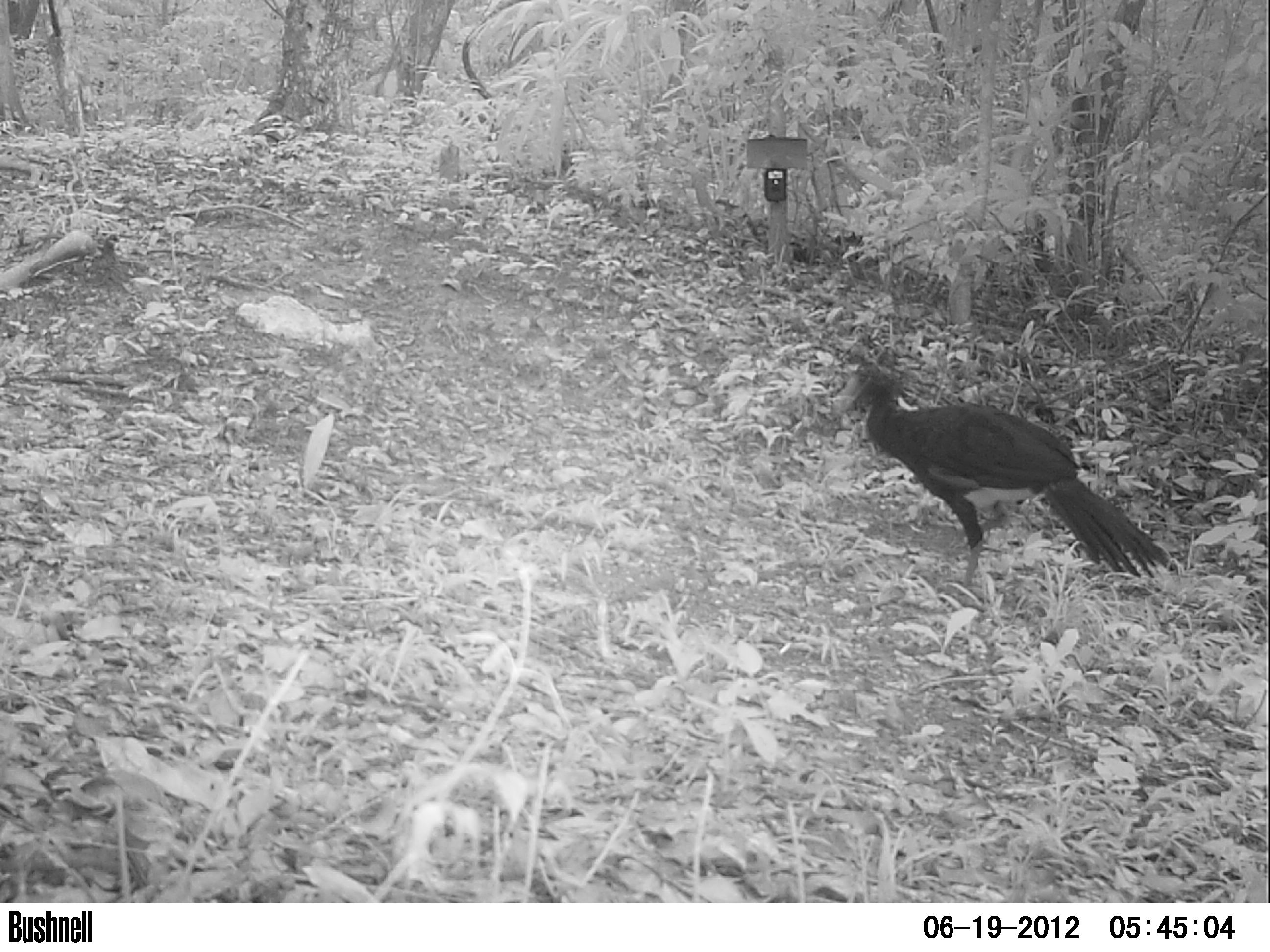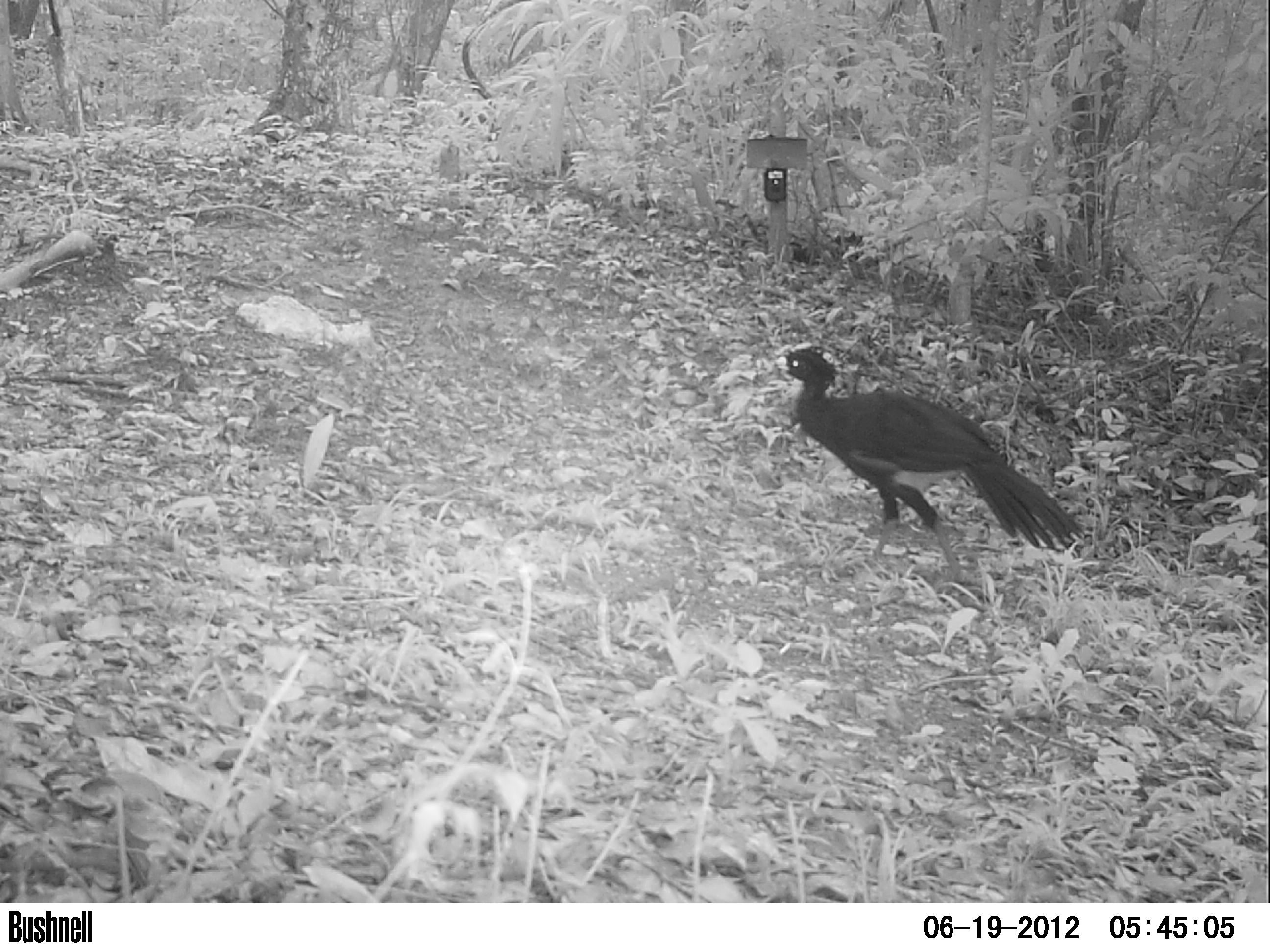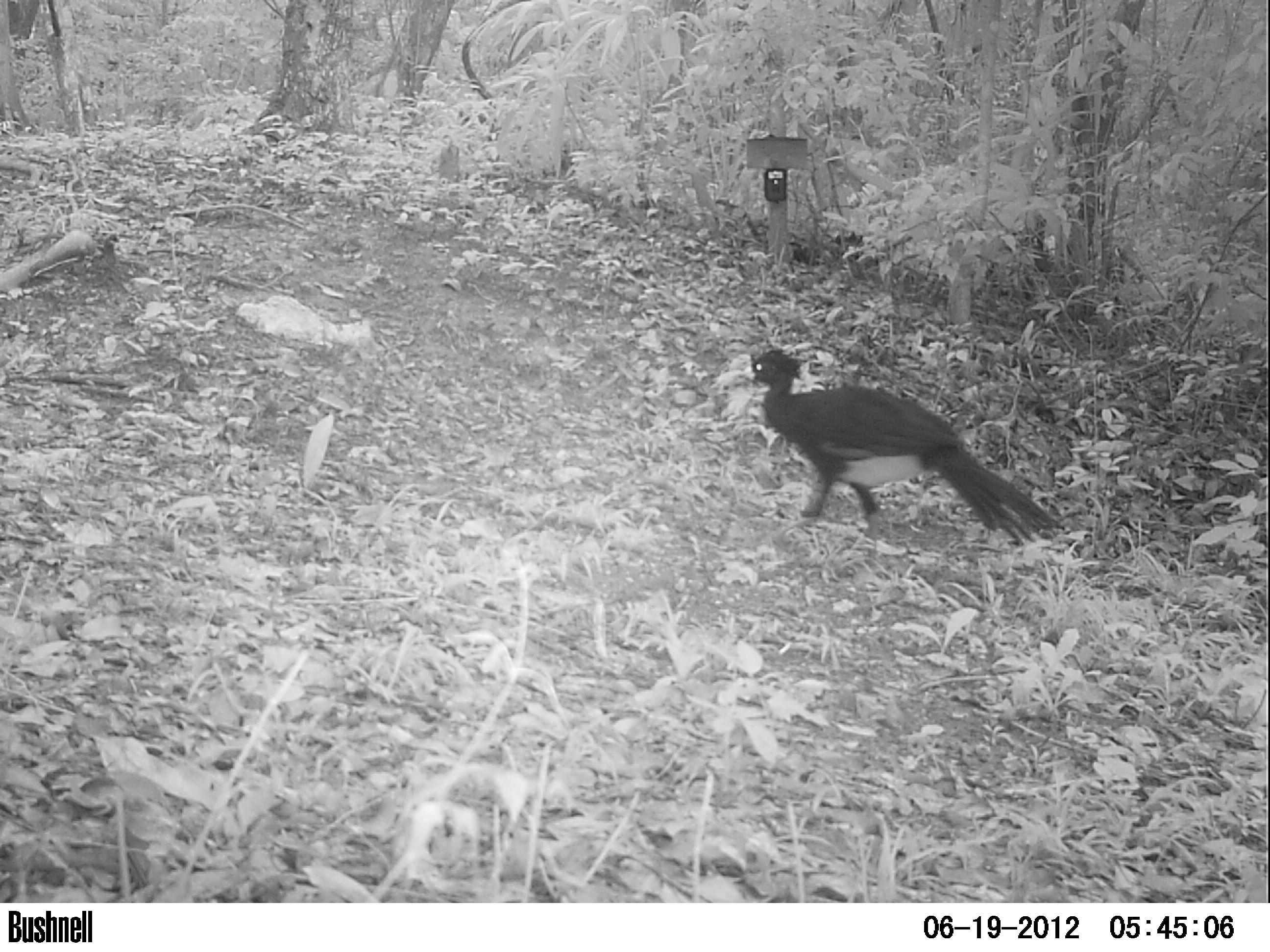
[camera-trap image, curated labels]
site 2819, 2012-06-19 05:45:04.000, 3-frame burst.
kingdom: Animalia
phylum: Chordata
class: Aves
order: Galliformes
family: Cracidae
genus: Crax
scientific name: Crax rubra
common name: great curassow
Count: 1.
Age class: adult.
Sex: male.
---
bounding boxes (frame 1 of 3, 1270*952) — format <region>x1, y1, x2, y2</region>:
crax rubra: <region>829, 347, 1169, 602</region>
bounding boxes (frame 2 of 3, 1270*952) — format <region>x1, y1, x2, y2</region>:
crax rubra: <region>774, 343, 1086, 589</region>